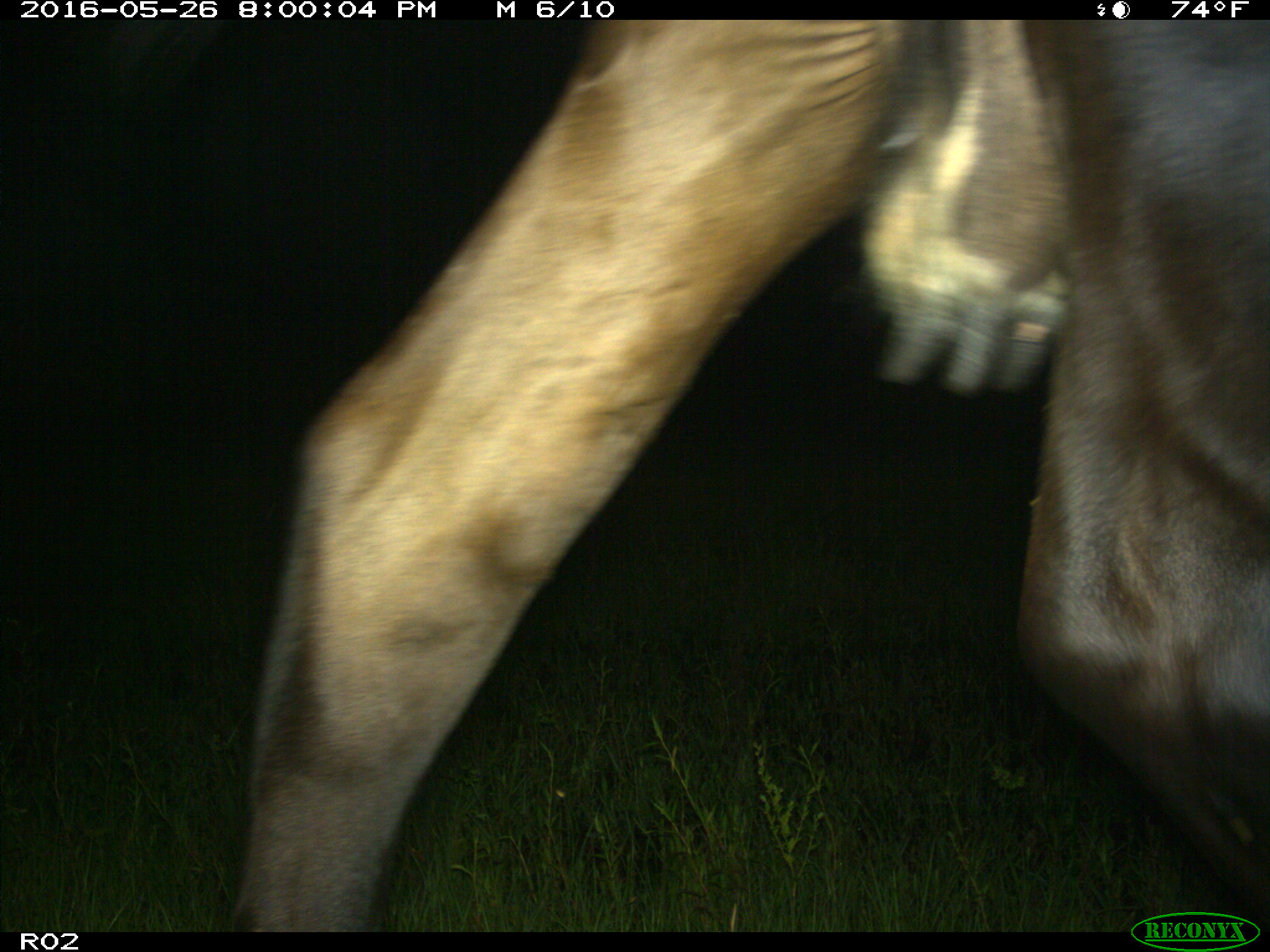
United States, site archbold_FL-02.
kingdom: Animalia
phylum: Chordata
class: Mammalia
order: Artiodactyla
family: Bovidae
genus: Bos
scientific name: Bos taurus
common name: domestic cow